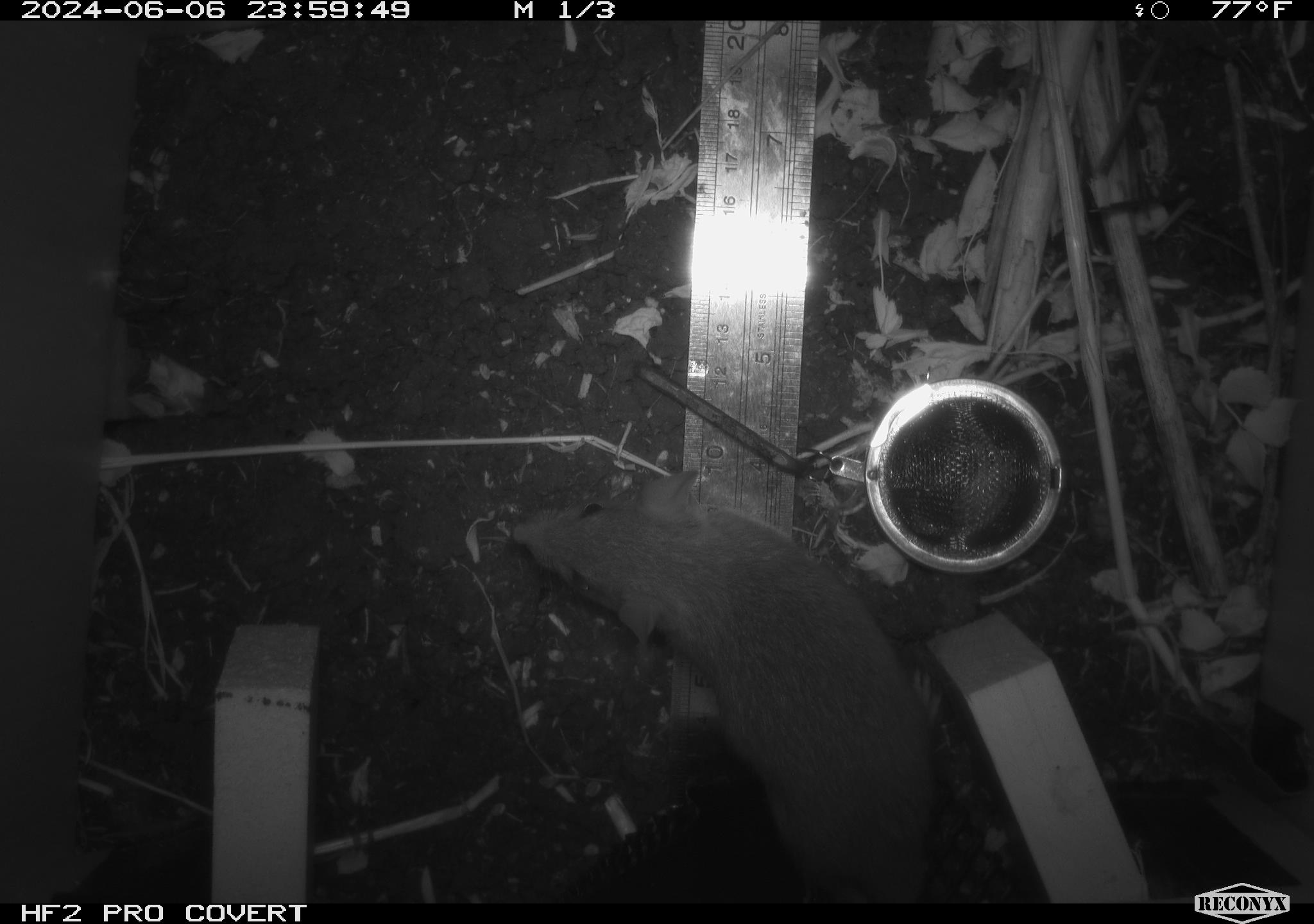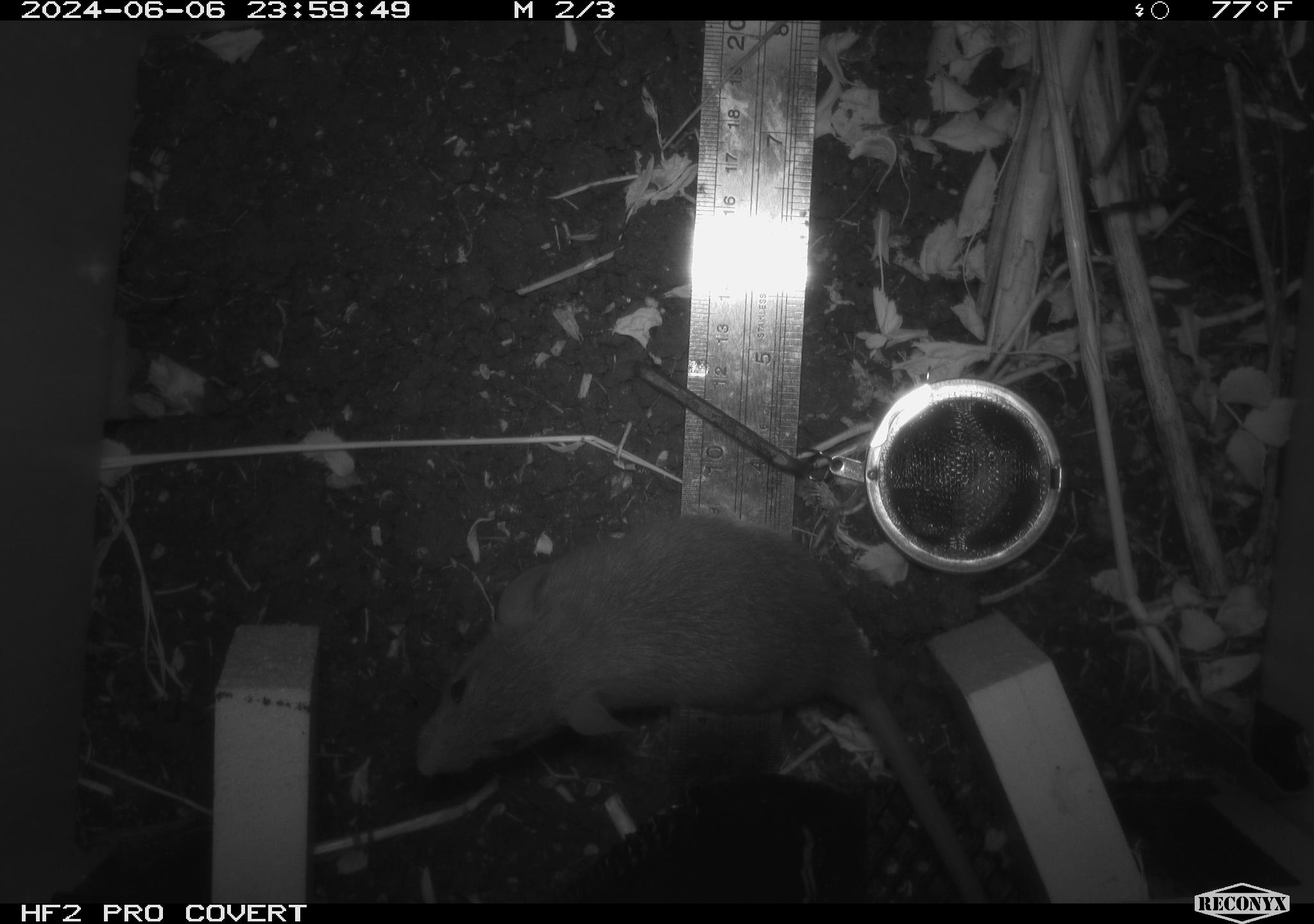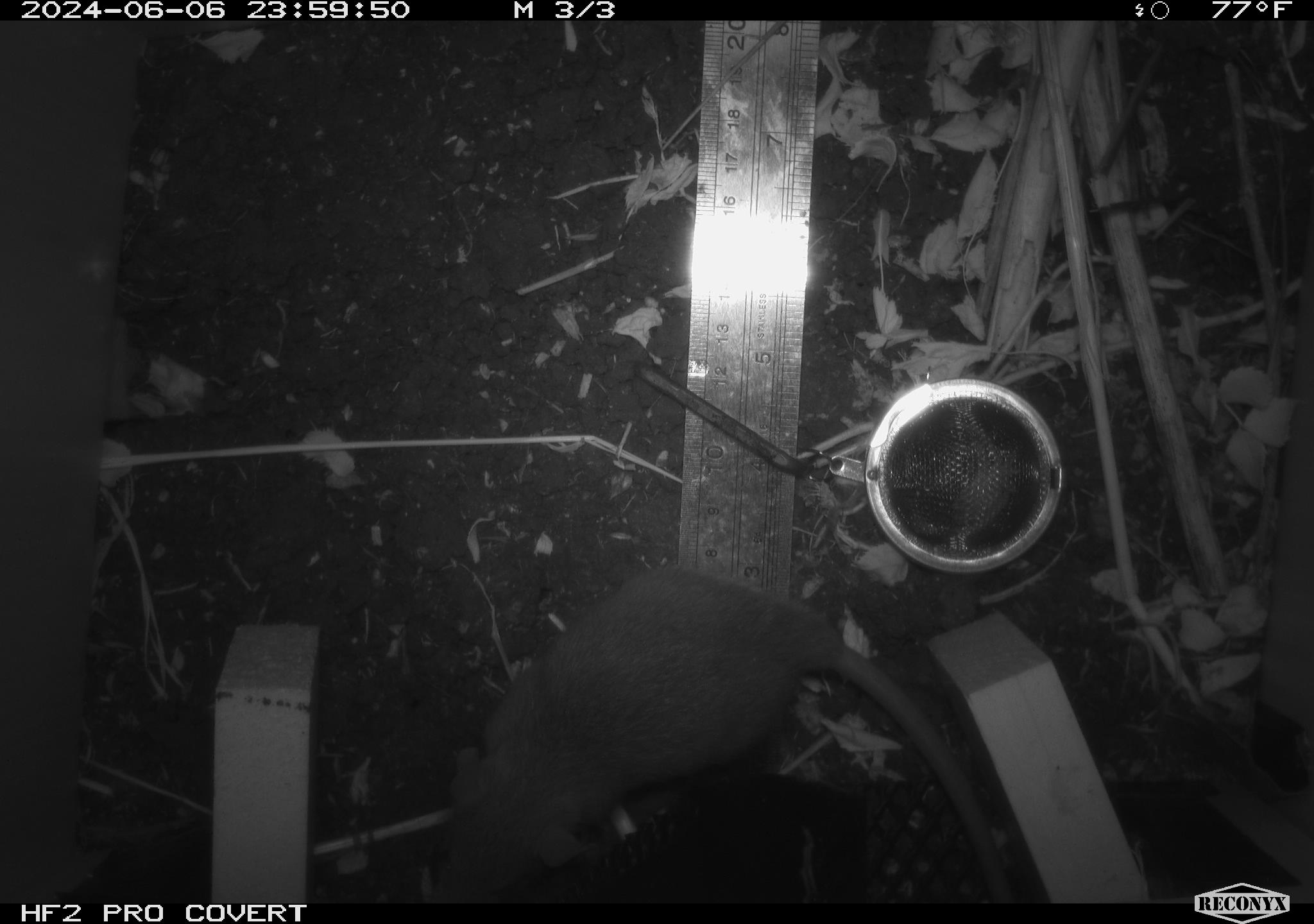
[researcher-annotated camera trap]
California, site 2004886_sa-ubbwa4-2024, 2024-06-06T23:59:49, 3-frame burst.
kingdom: Animalia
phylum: Chordata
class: Mammalia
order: Rodentia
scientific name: Rodentia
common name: woodrat or rat or mouse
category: woodrat or rat or mouse species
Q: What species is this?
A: Woodrat or rat or mouse species (woodrat or rat or mouse) (Rodentia).